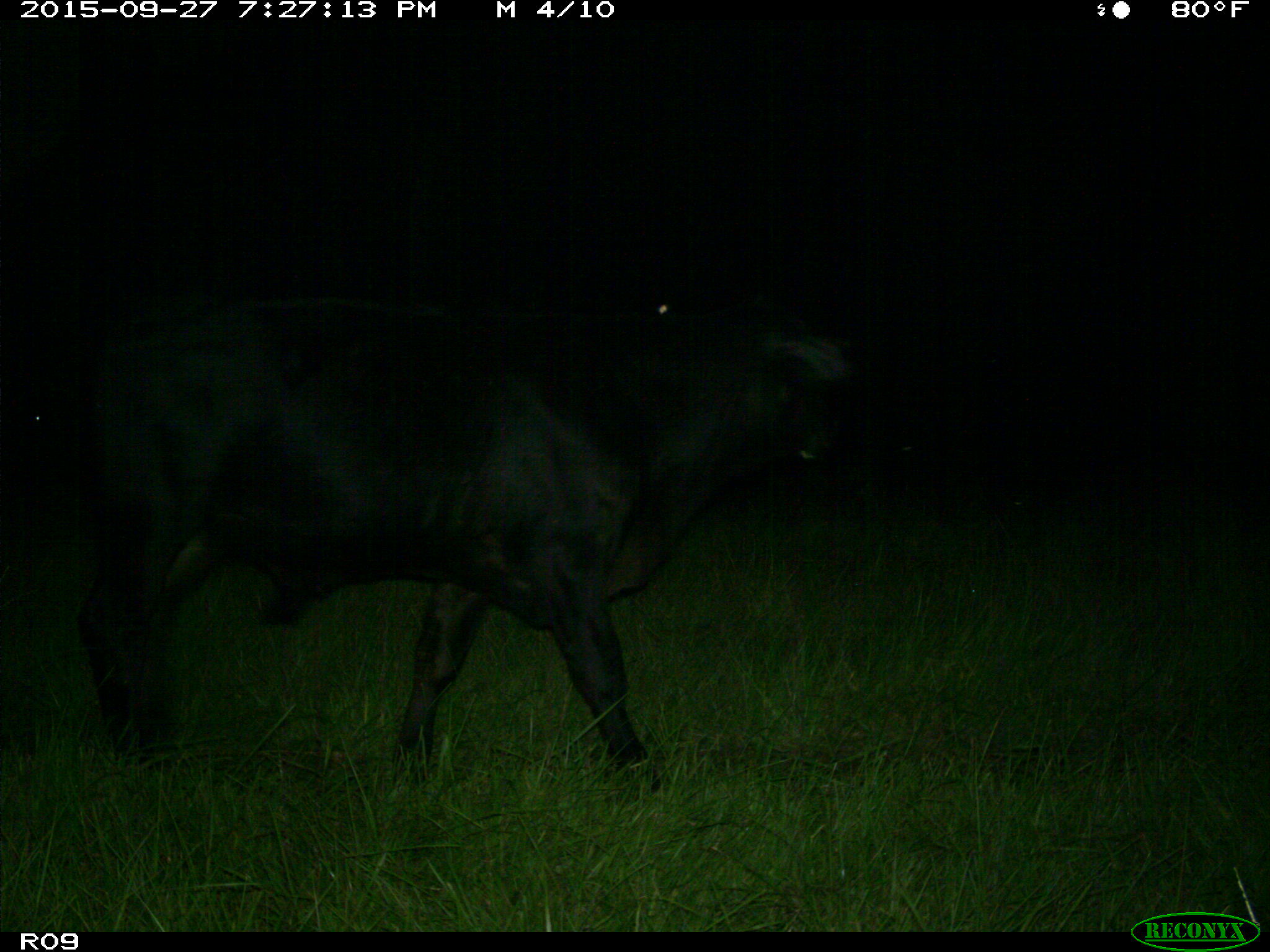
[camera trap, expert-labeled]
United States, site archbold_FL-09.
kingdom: Animalia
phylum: Chordata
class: Mammalia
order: Artiodactyla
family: Bovidae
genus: Bos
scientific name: Bos taurus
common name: domestic cow